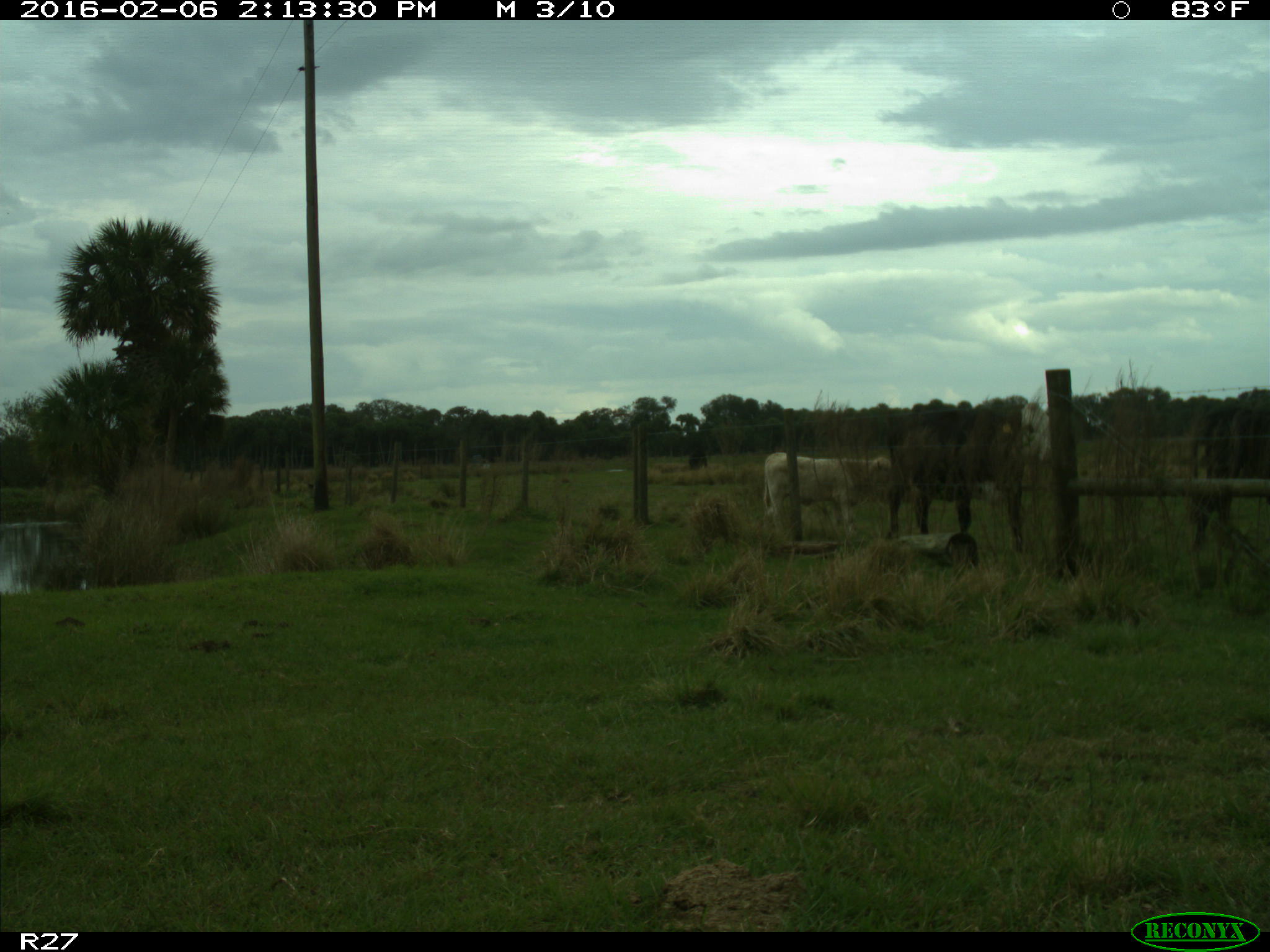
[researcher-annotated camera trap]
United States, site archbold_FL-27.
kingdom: Animalia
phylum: Chordata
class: Mammalia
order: Artiodactyla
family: Bovidae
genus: Bos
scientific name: Bos taurus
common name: domestic cow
Bos taurus (domestic cow).